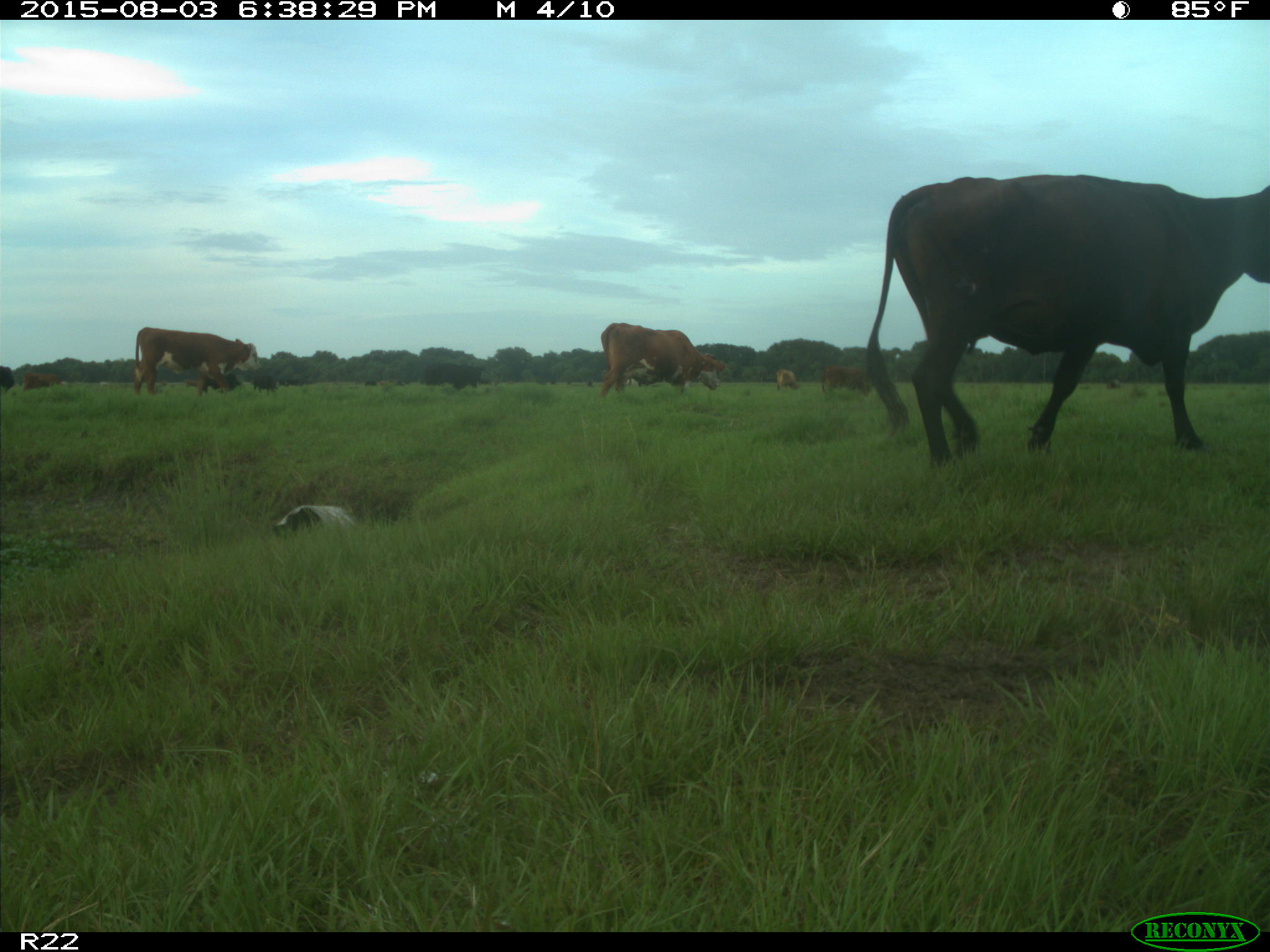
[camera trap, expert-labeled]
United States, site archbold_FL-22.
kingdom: Animalia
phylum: Chordata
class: Mammalia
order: Artiodactyla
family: Bovidae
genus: Bos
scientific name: Bos taurus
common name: domestic cow